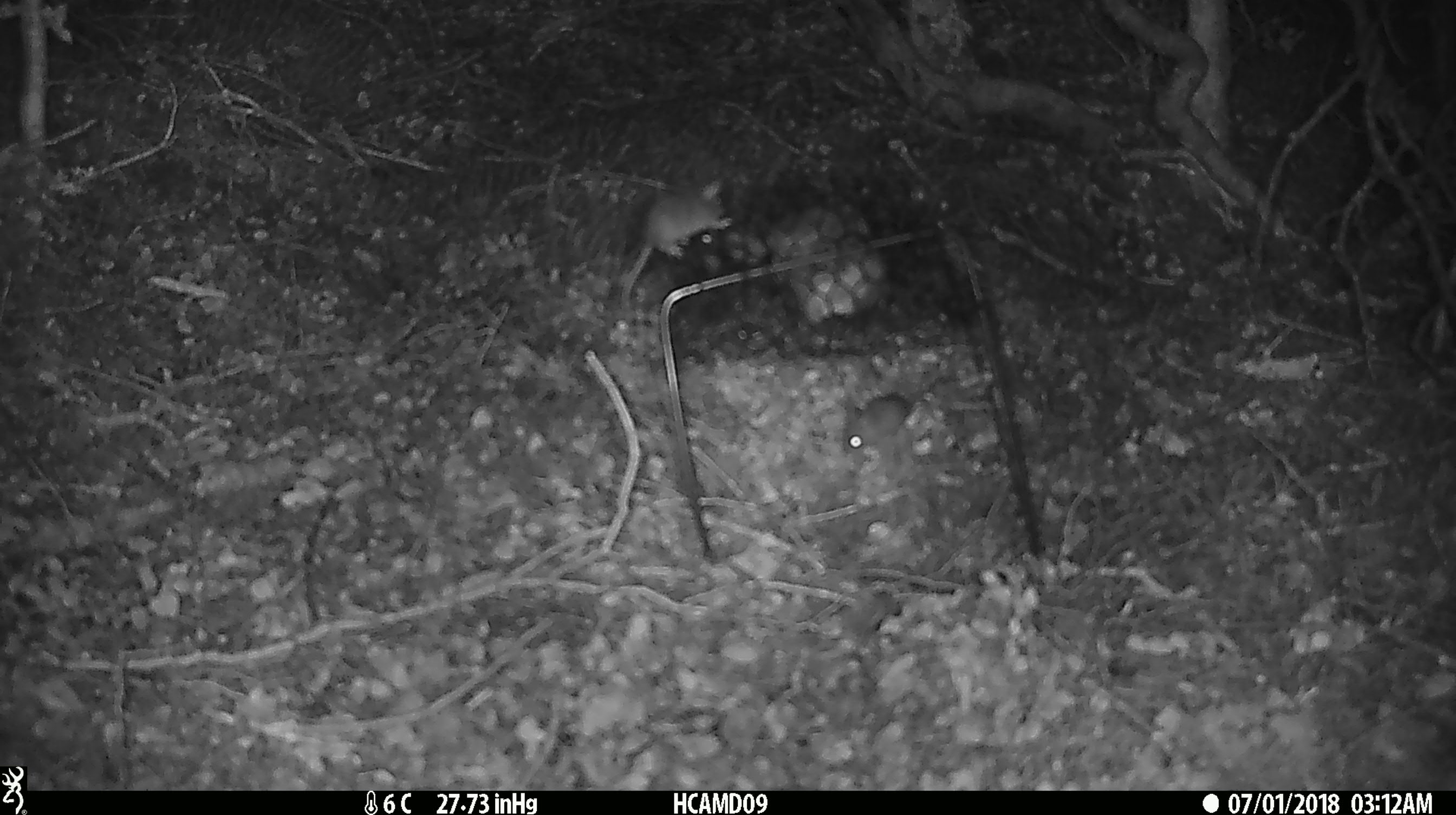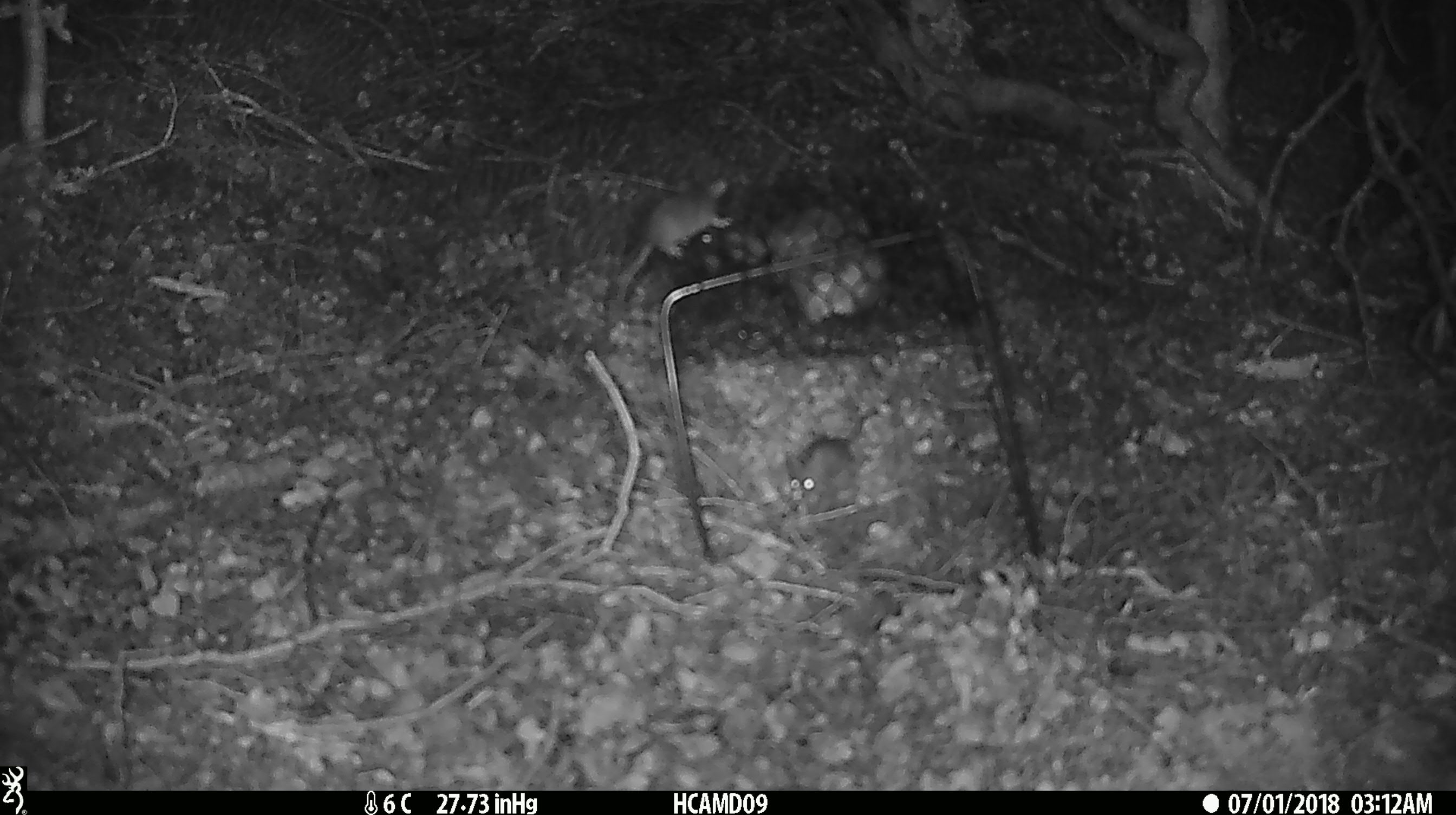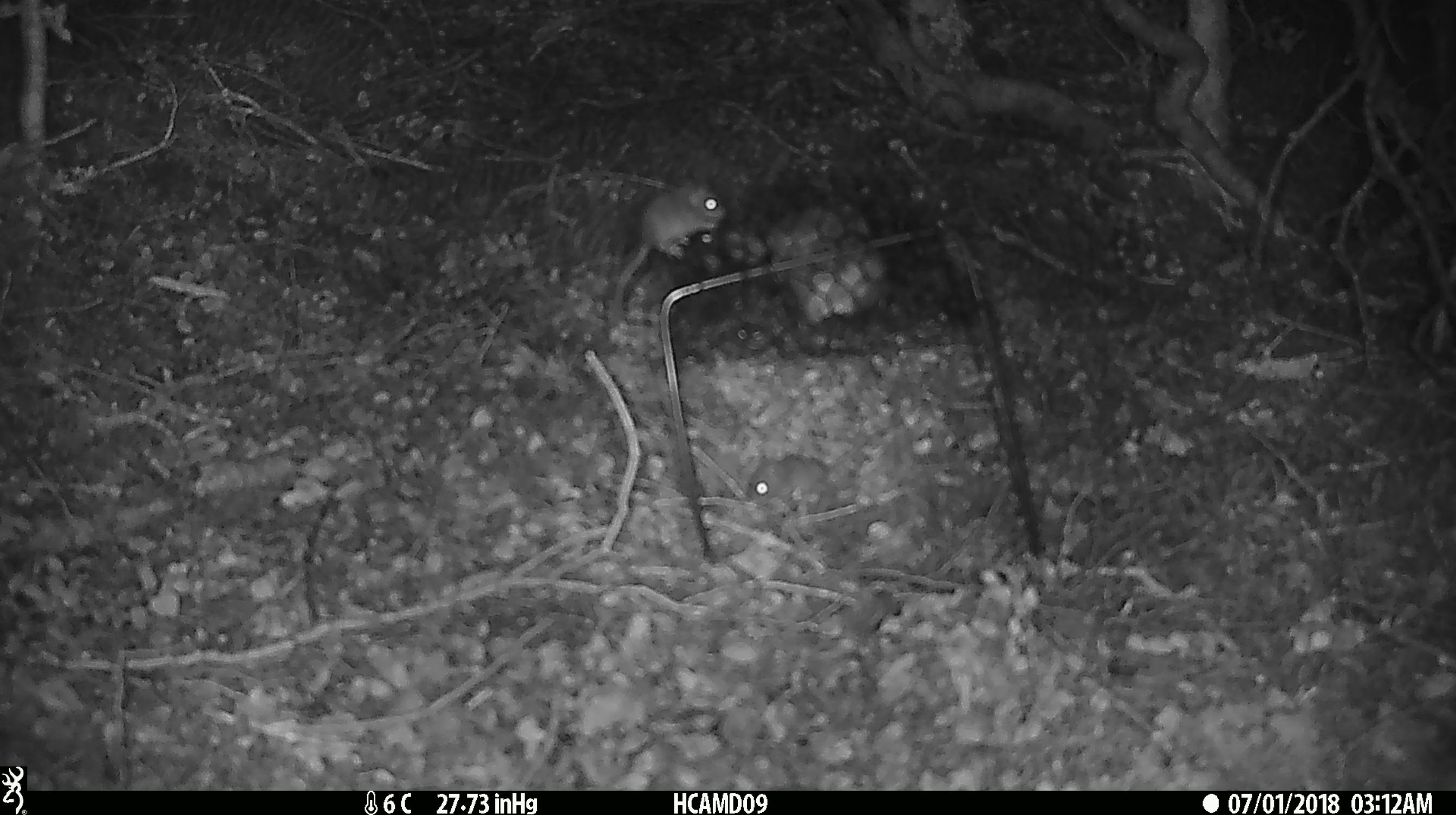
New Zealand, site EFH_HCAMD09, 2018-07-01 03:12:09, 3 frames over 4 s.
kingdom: Animalia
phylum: Chordata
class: Mammalia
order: Rodentia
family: Muridae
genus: Mus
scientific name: Mus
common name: mouse